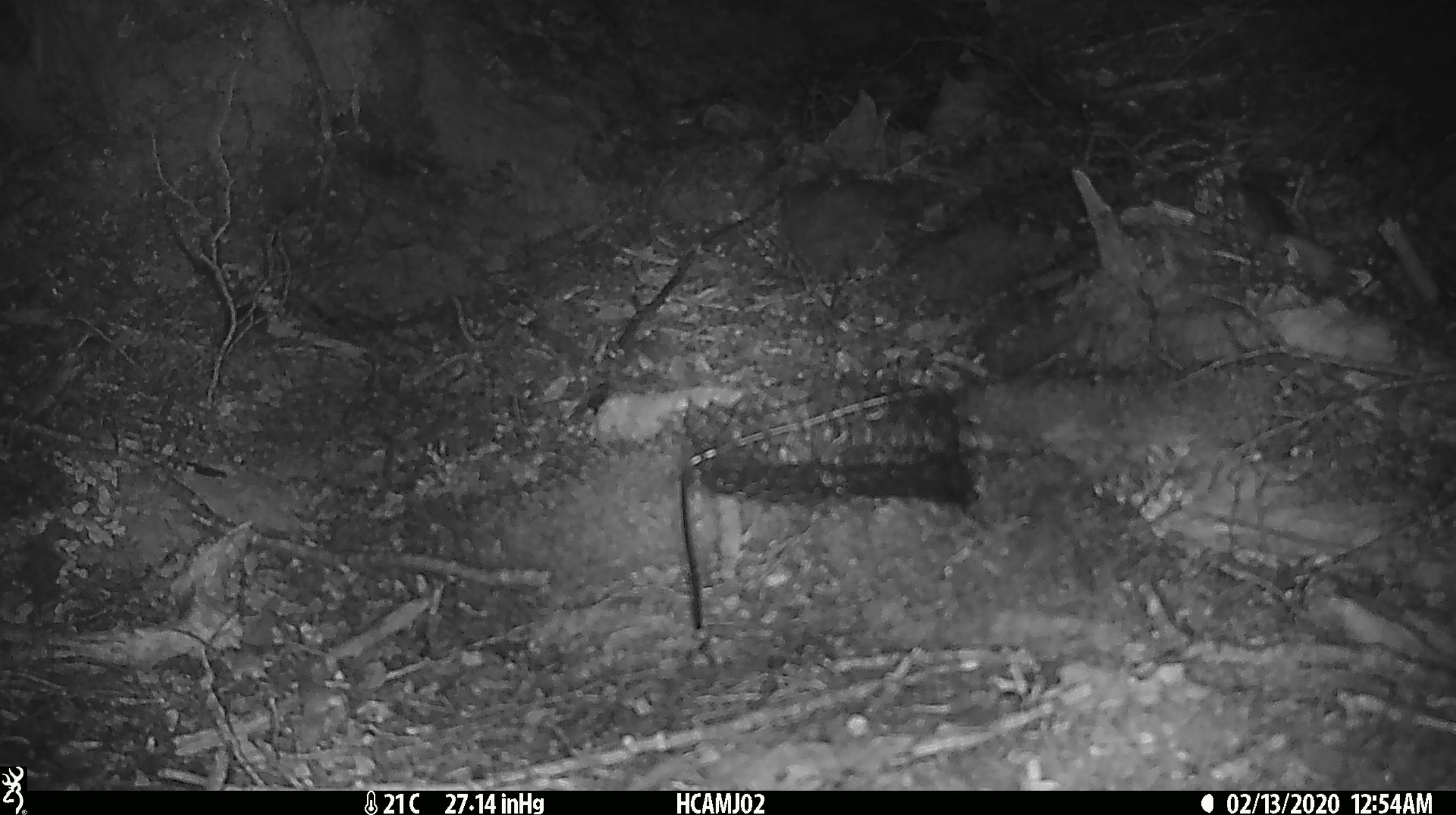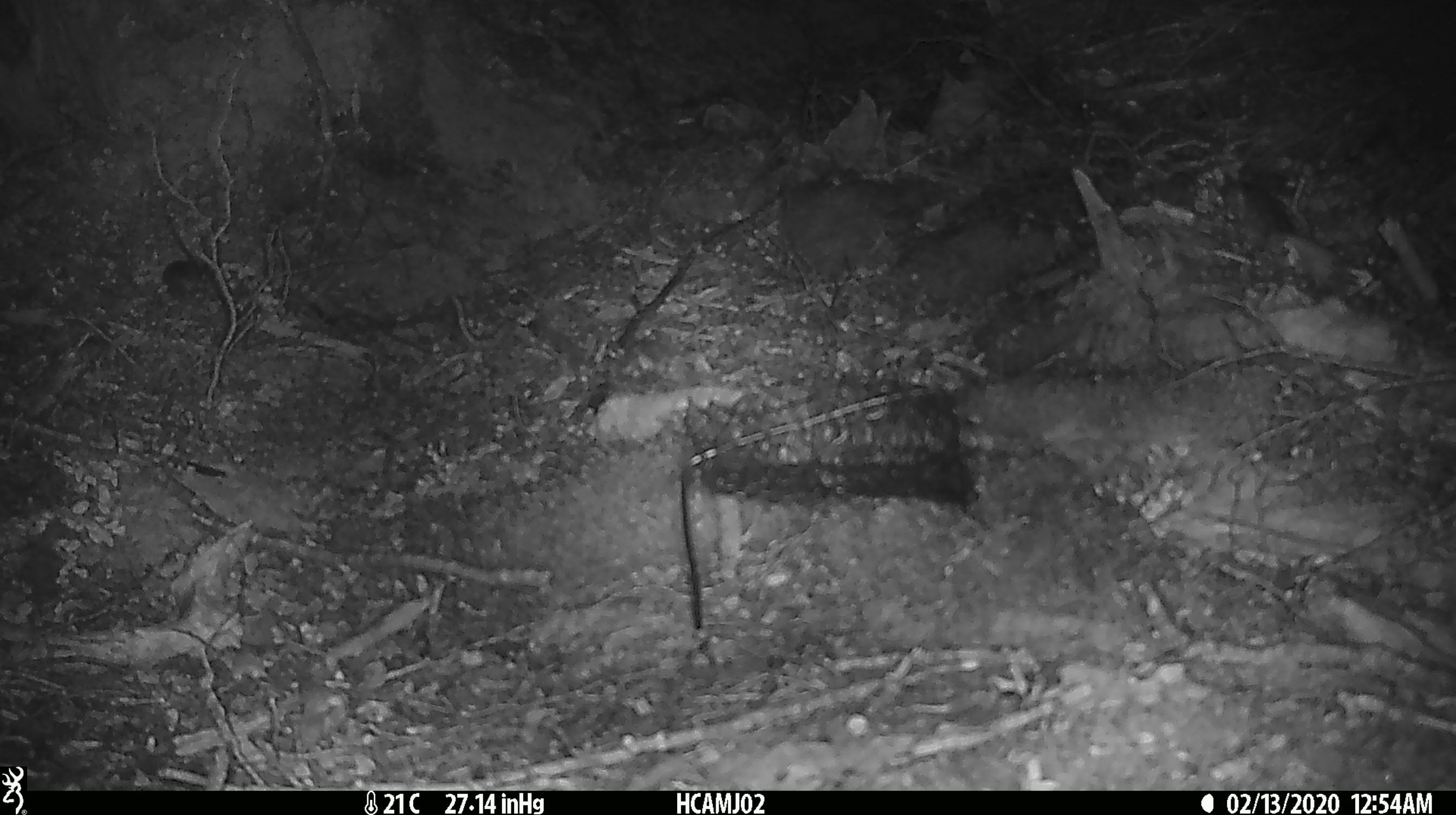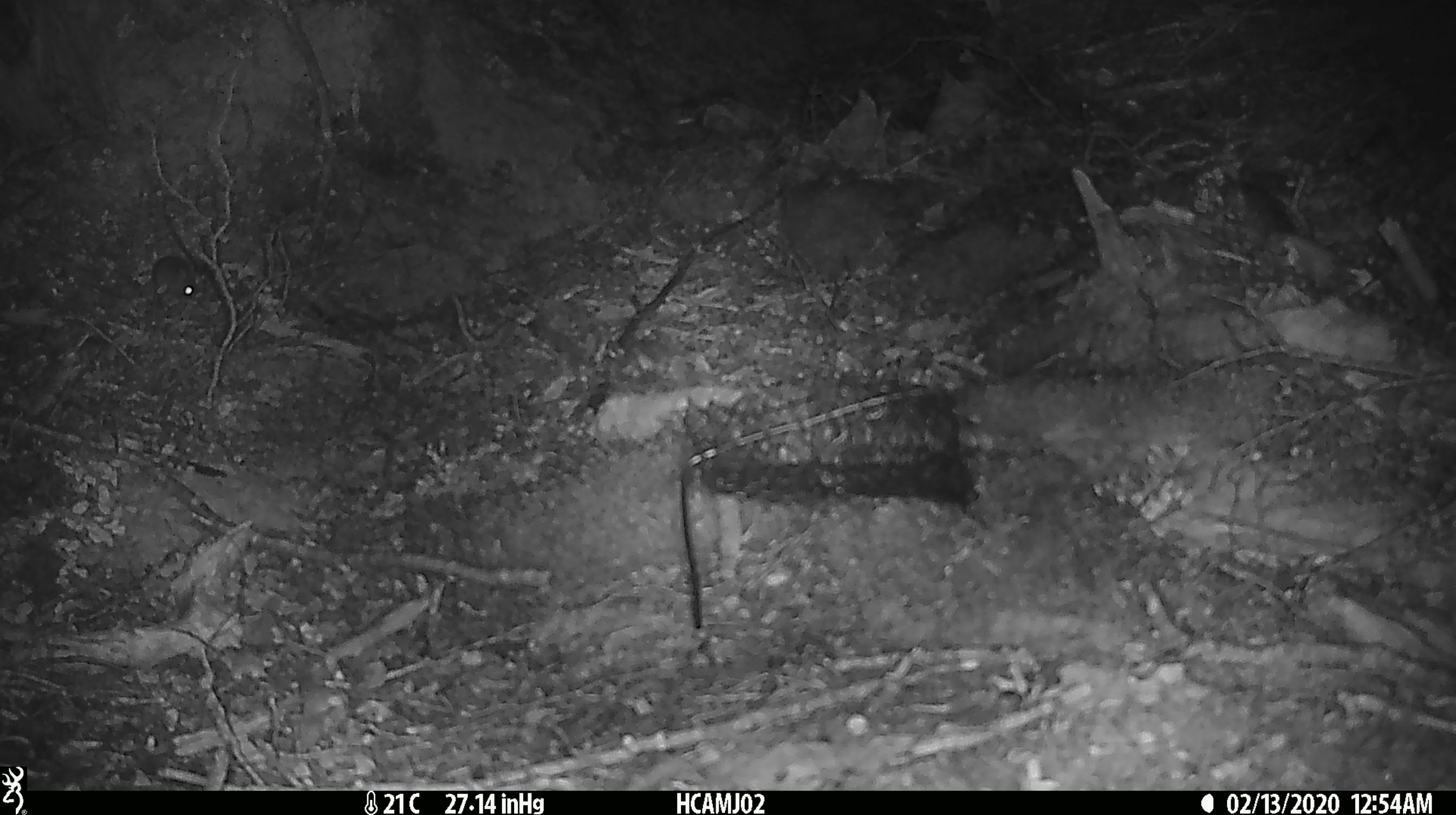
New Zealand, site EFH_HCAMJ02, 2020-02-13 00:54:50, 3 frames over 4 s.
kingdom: Animalia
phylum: Chordata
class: Mammalia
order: Rodentia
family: Muridae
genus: Mus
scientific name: Mus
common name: mouse